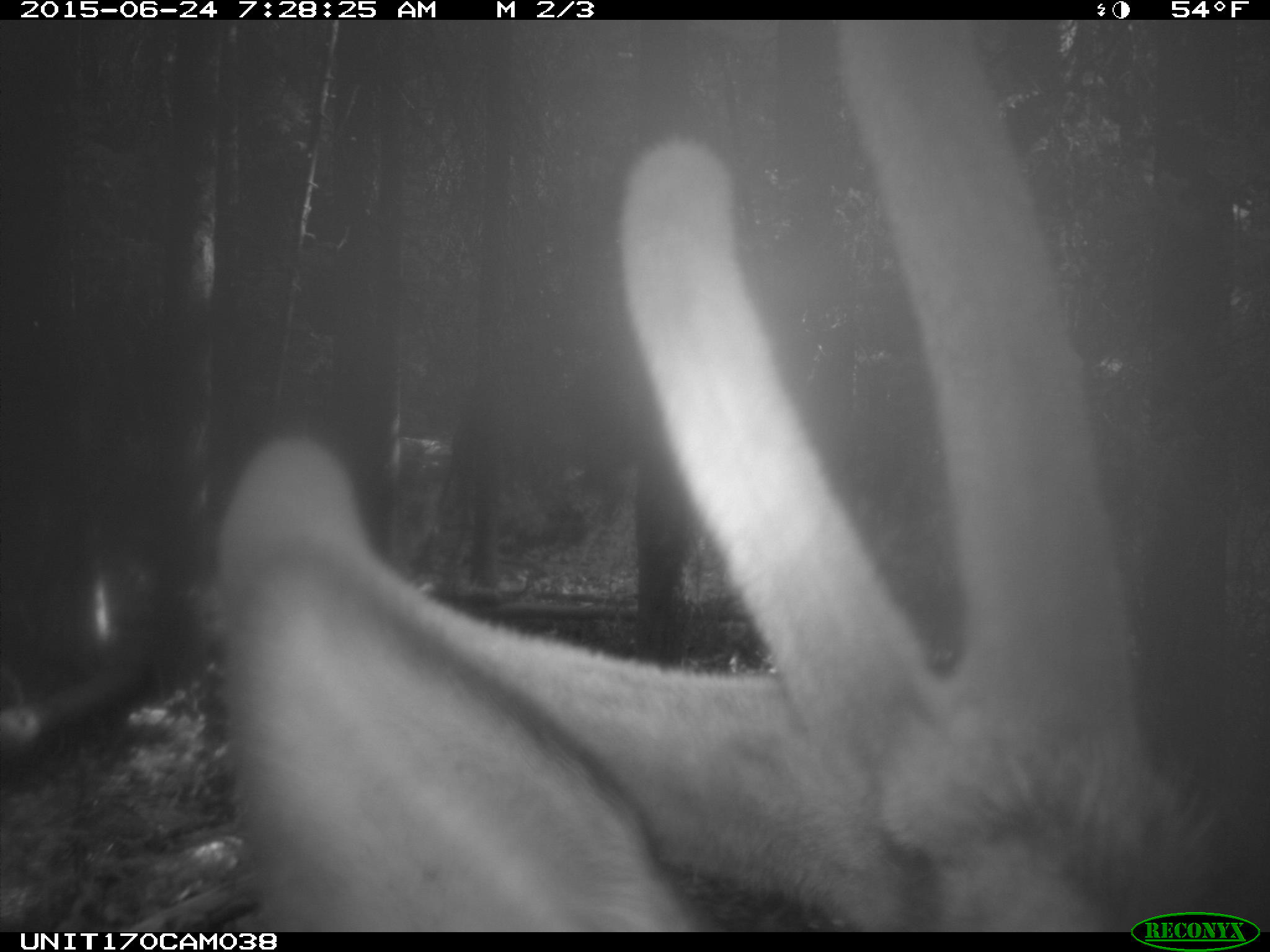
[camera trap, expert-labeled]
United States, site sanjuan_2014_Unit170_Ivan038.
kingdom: Animalia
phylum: Chordata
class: Mammalia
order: Artiodactyla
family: Cervidae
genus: Cervus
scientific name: Cervus elaphus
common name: red deer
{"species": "Cervus elaphus (red deer)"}